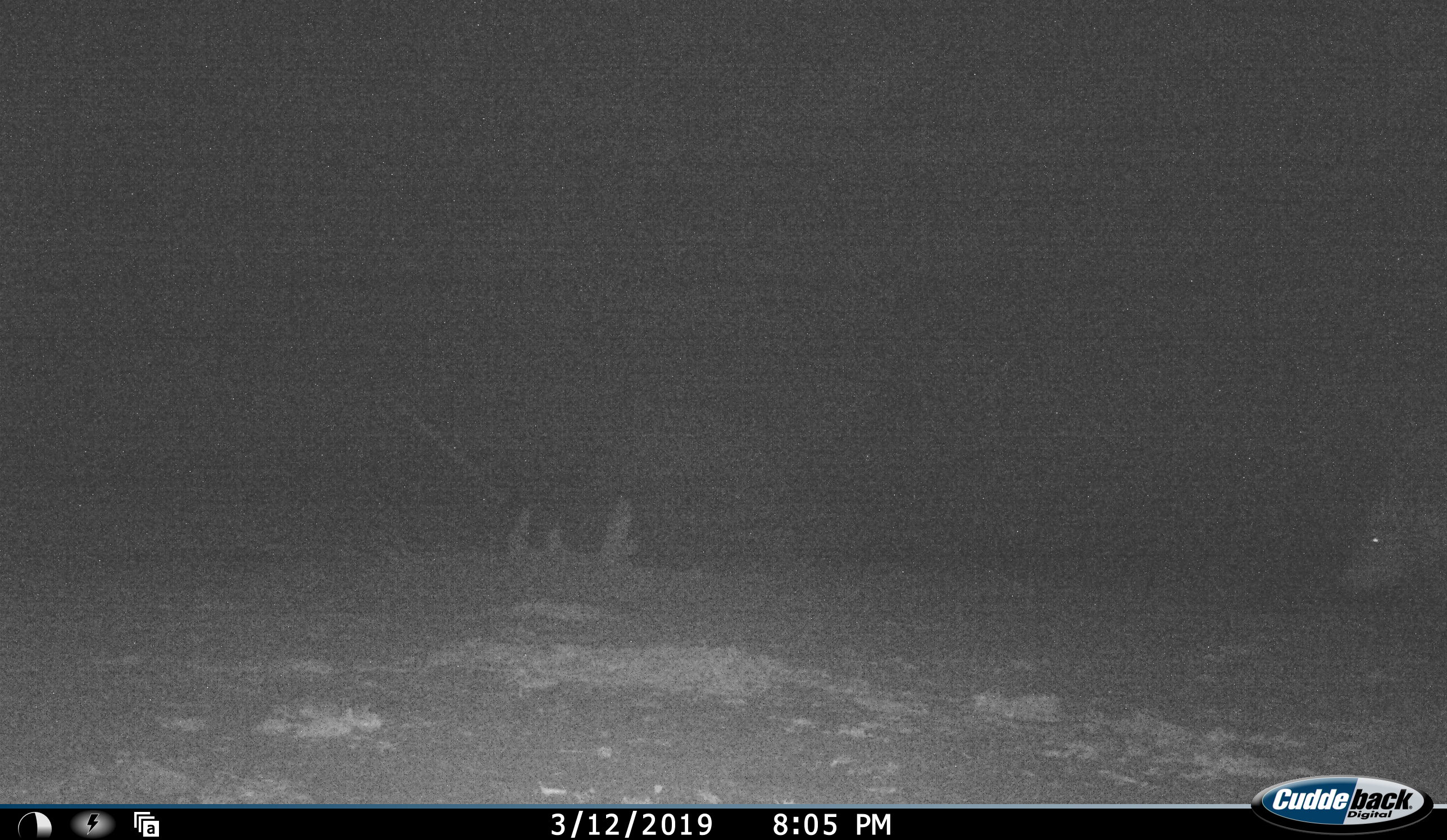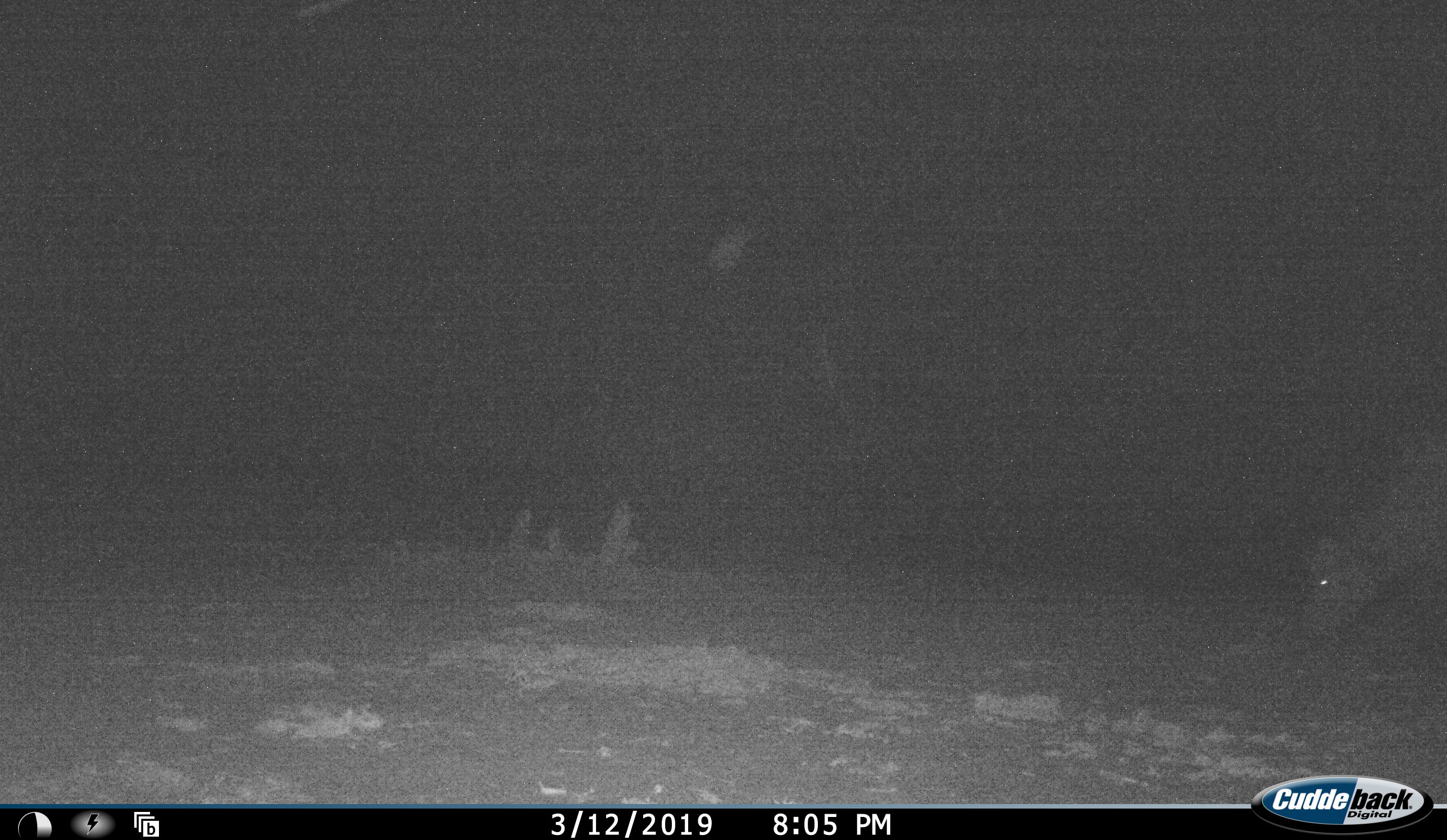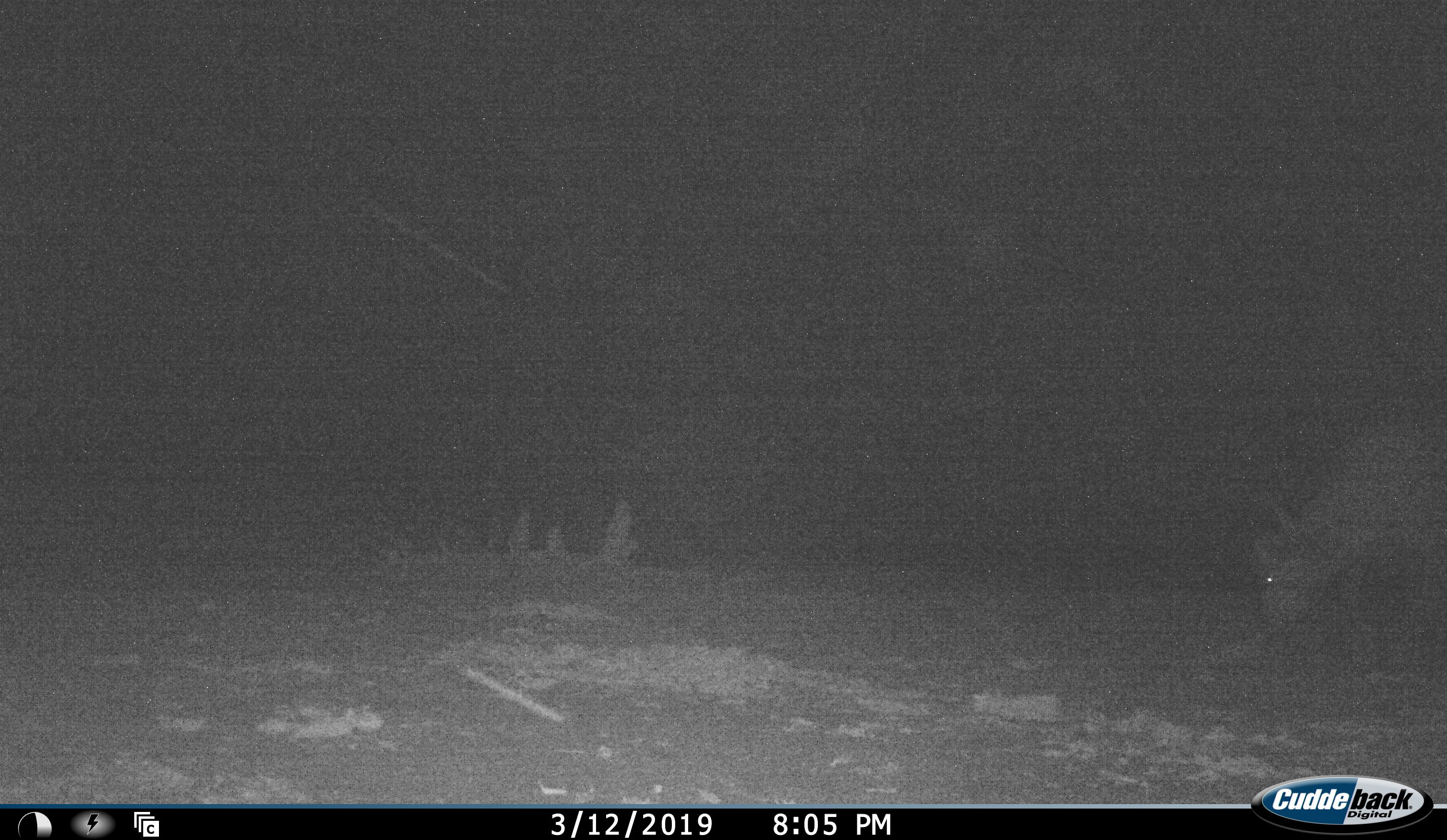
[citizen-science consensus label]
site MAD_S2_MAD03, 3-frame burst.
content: unidentified animal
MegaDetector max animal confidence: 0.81